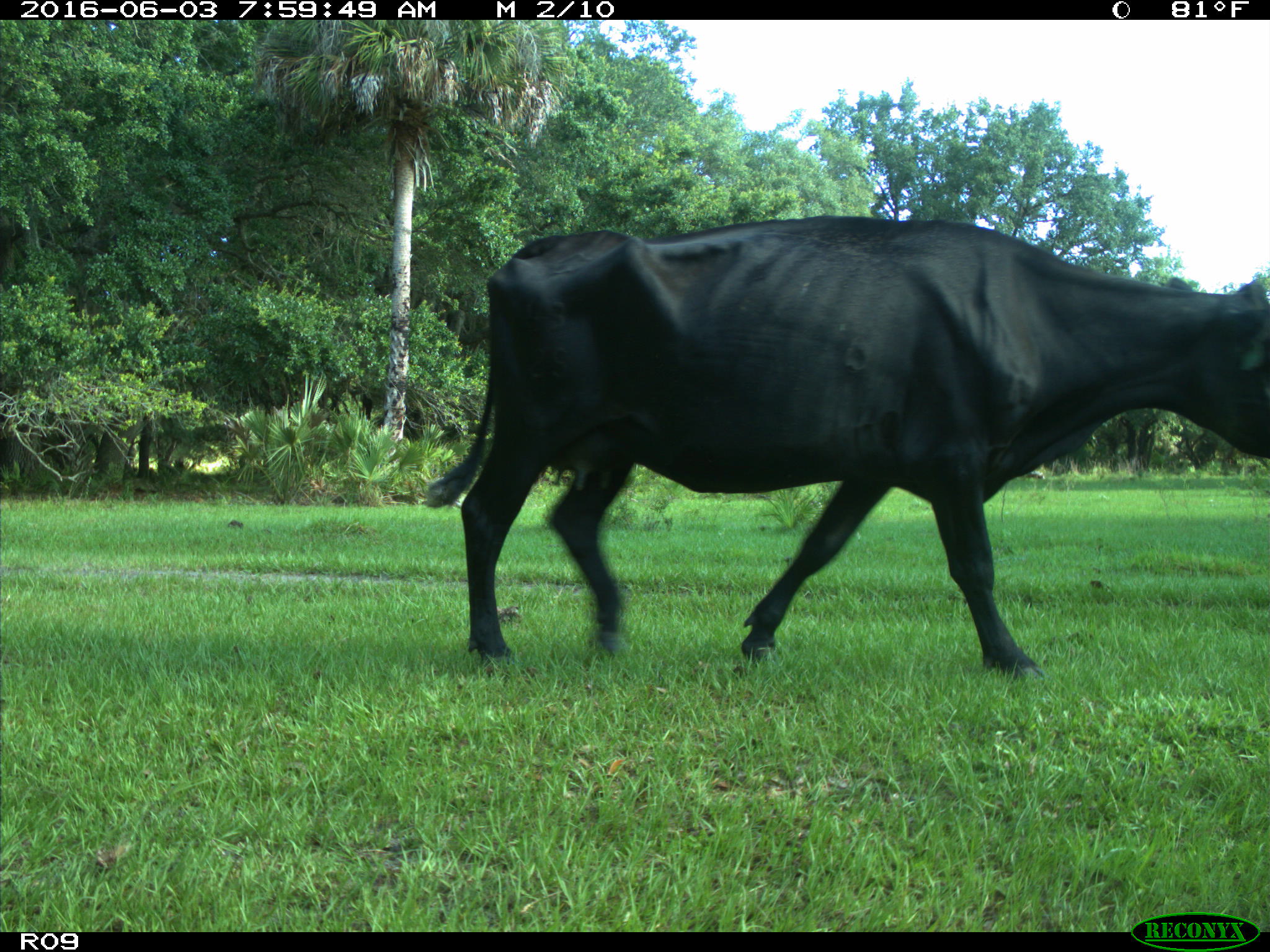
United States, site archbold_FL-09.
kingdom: Animalia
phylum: Chordata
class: Mammalia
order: Artiodactyla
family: Bovidae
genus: Bos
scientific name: Bos taurus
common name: domestic cow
Bos taurus (domestic cow).